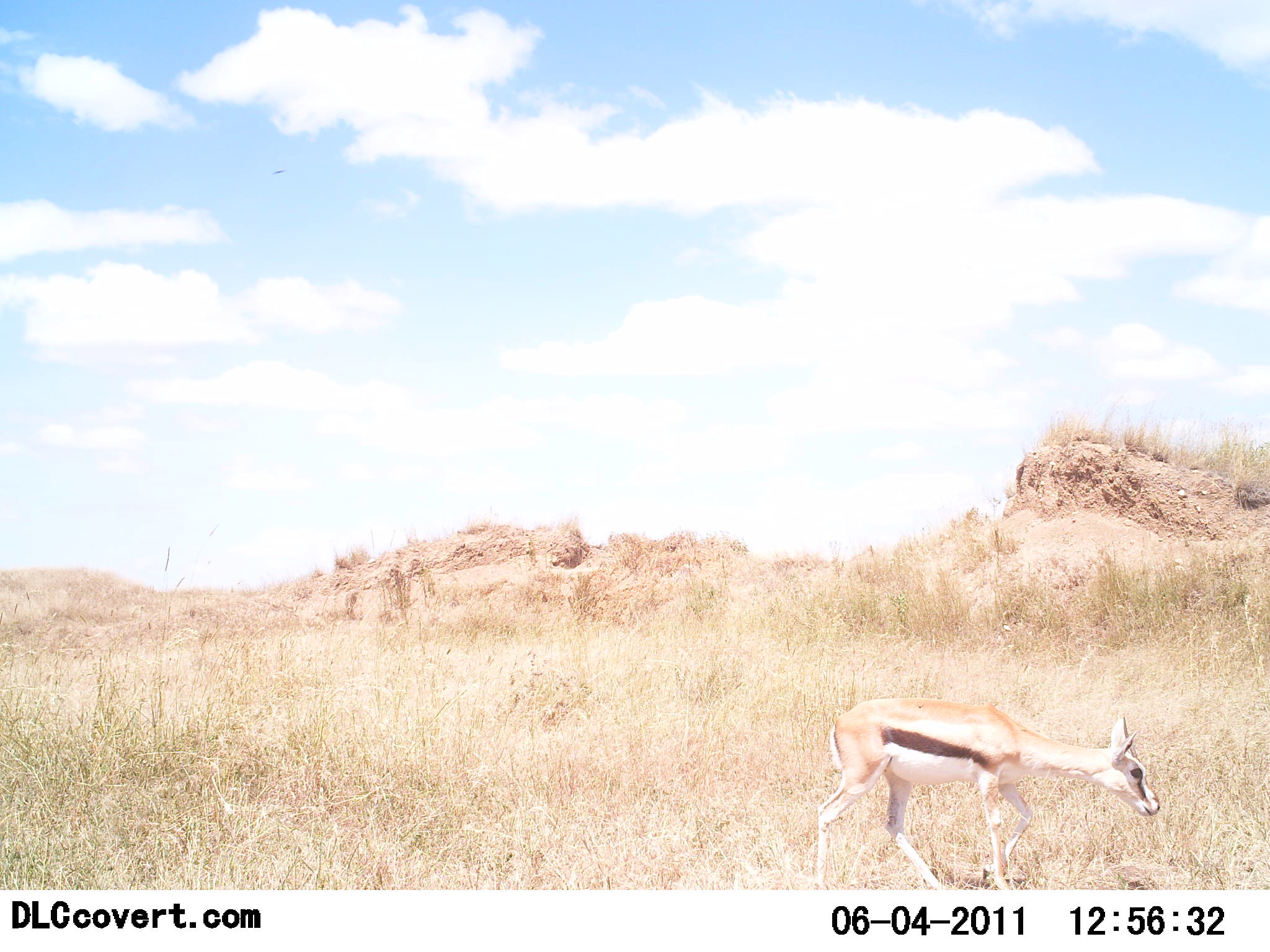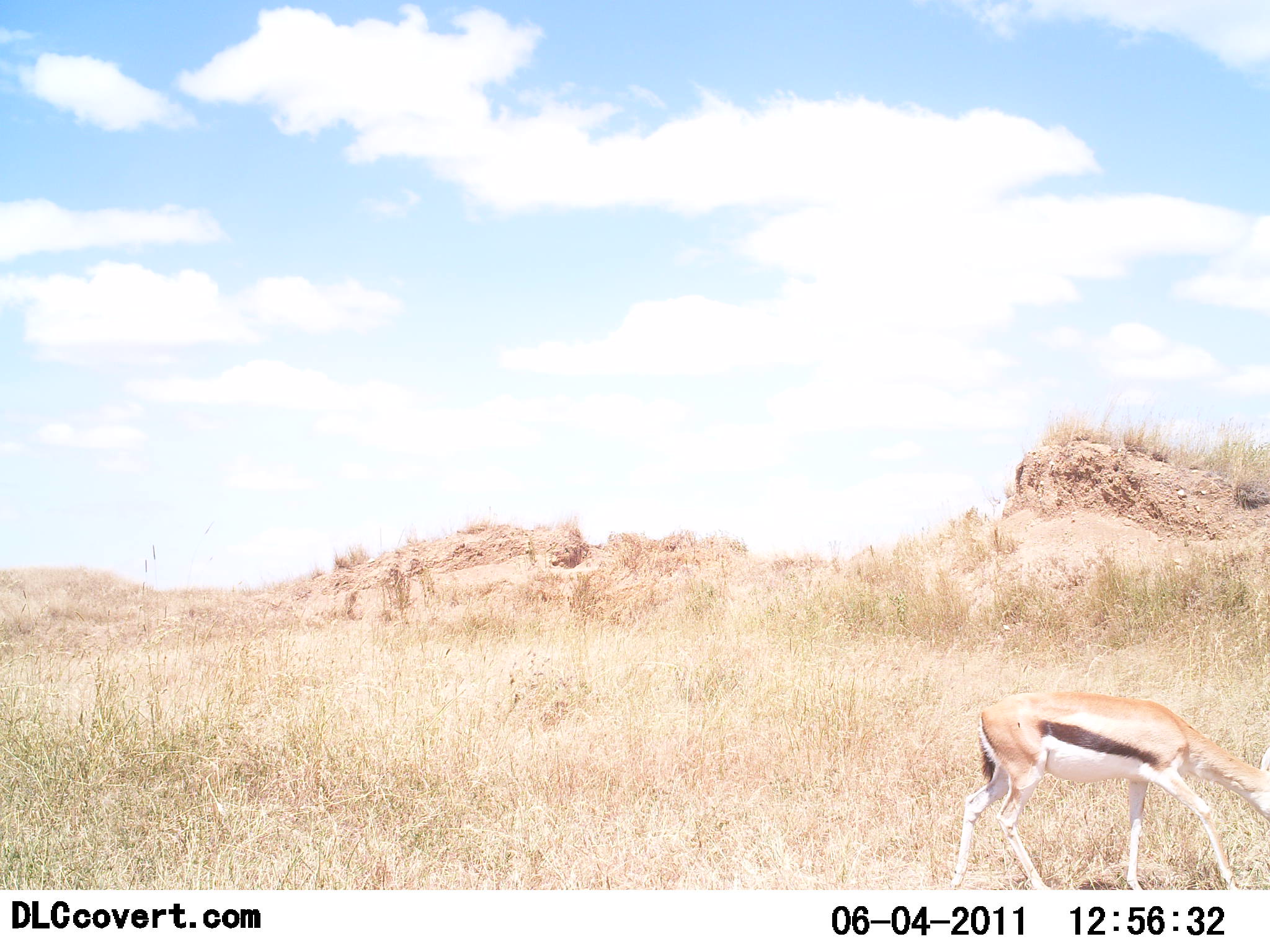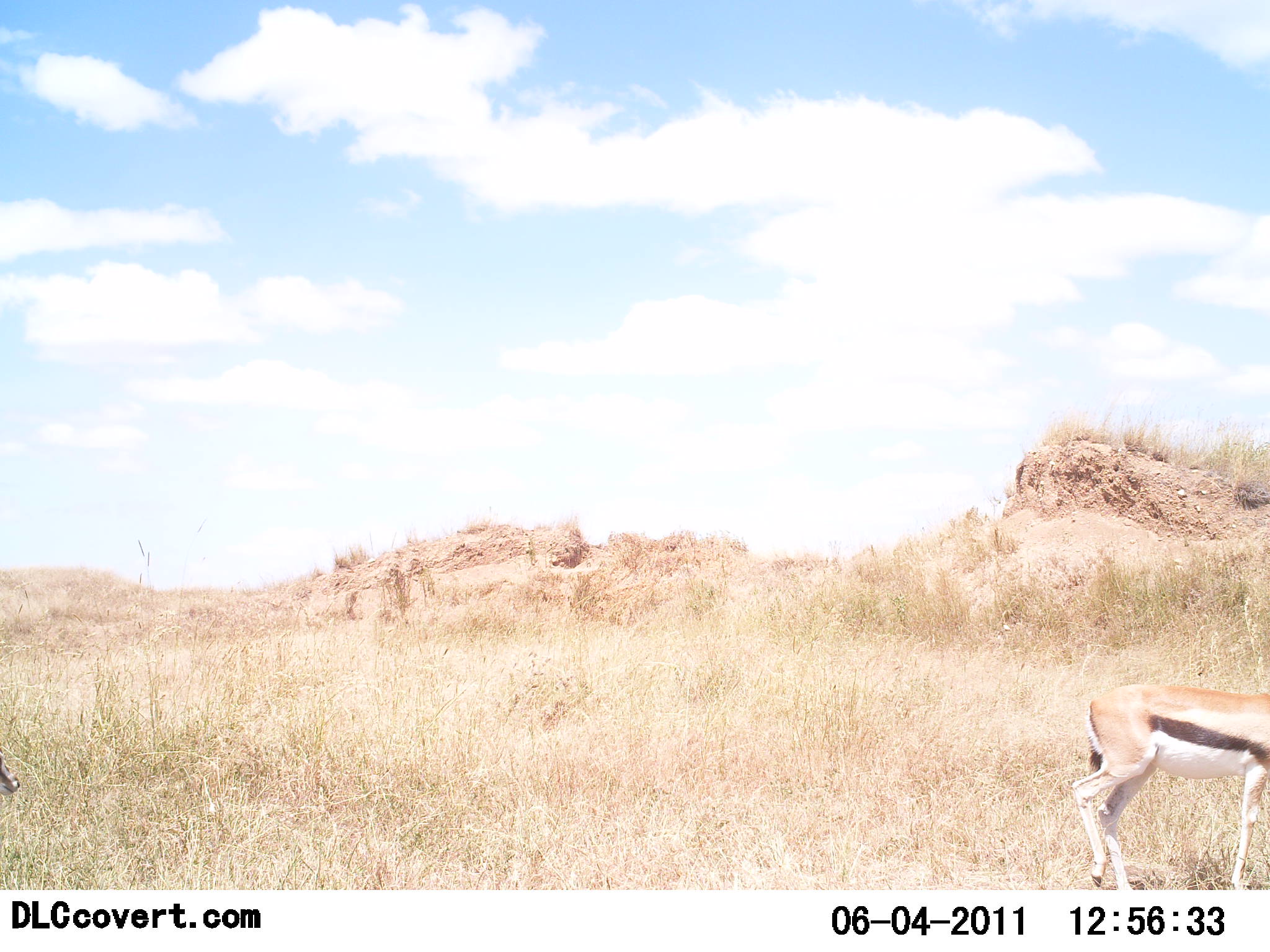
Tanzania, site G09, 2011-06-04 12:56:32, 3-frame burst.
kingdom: Animalia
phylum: Chordata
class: Mammalia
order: Artiodactyla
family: Bovidae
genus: Eudorcas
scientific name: Eudorcas thomsonii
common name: thomson's gazelle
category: gazellethomsons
Gazellethomsons (thomson's gazelle) (Eudorcas thomsonii), count 1. Behavior (volunteer vote fractions): standing 0%, resting 0%, moving 64%, interacting 0%. Young present (vote fraction): 0%. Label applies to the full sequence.